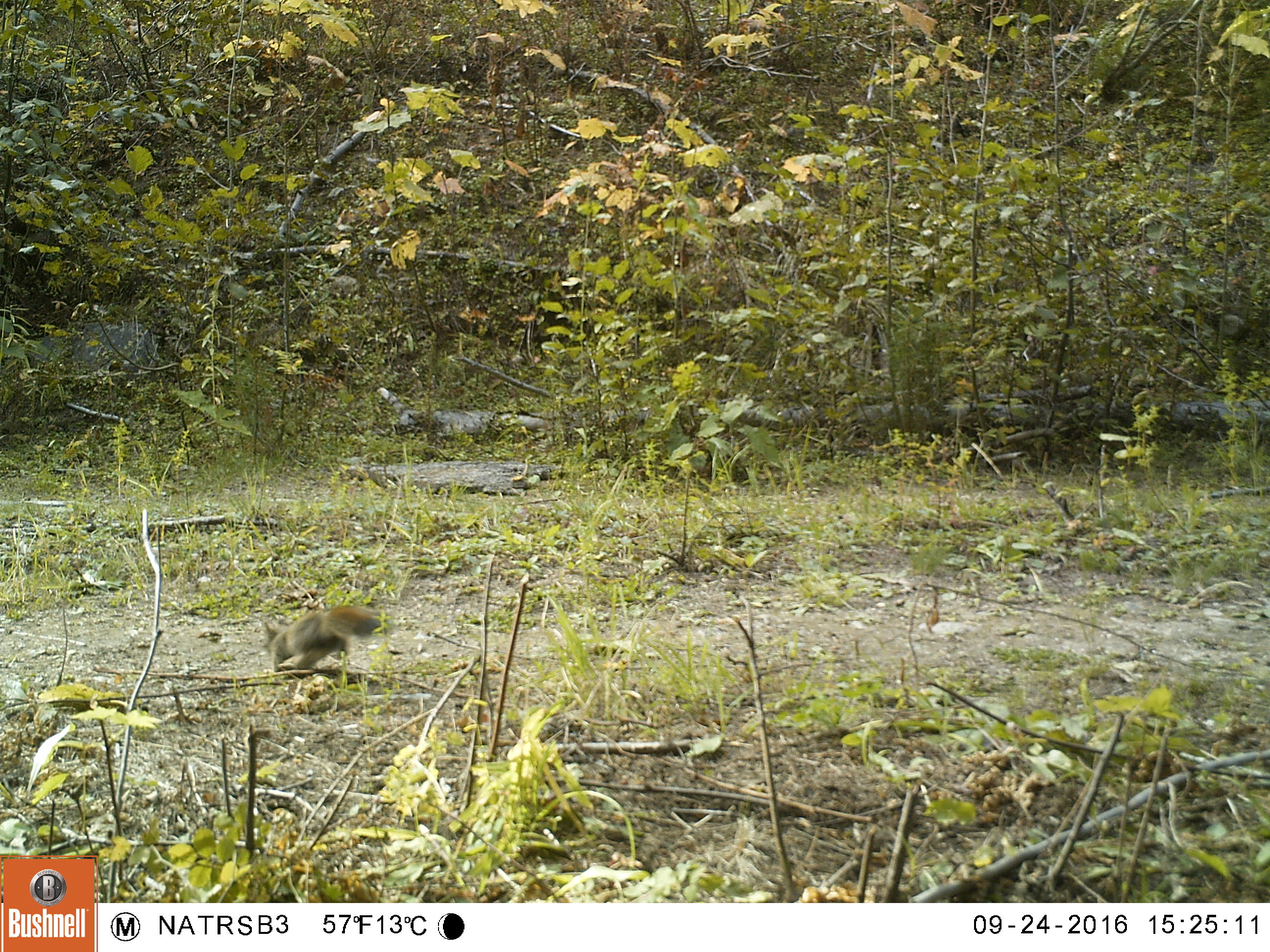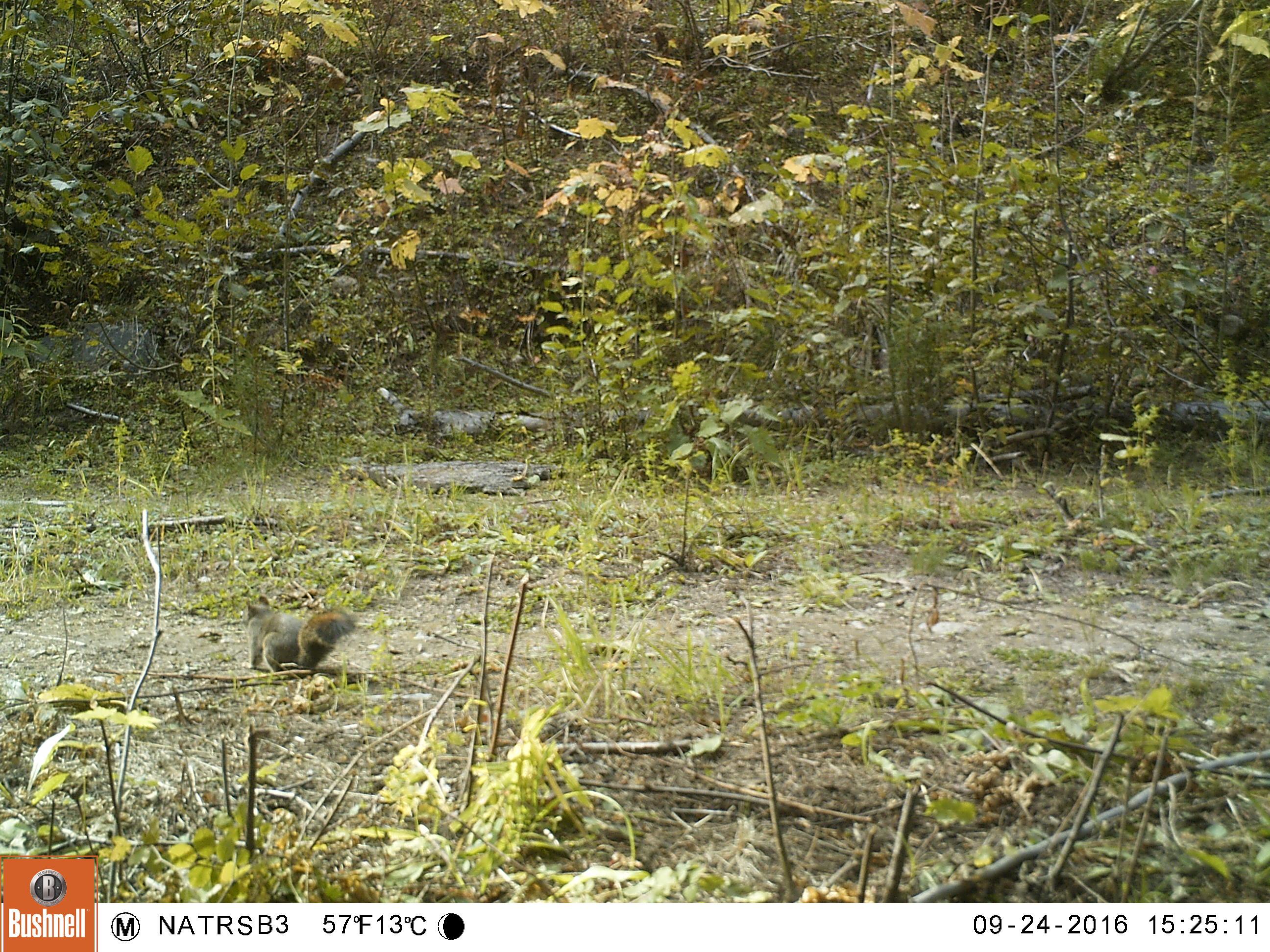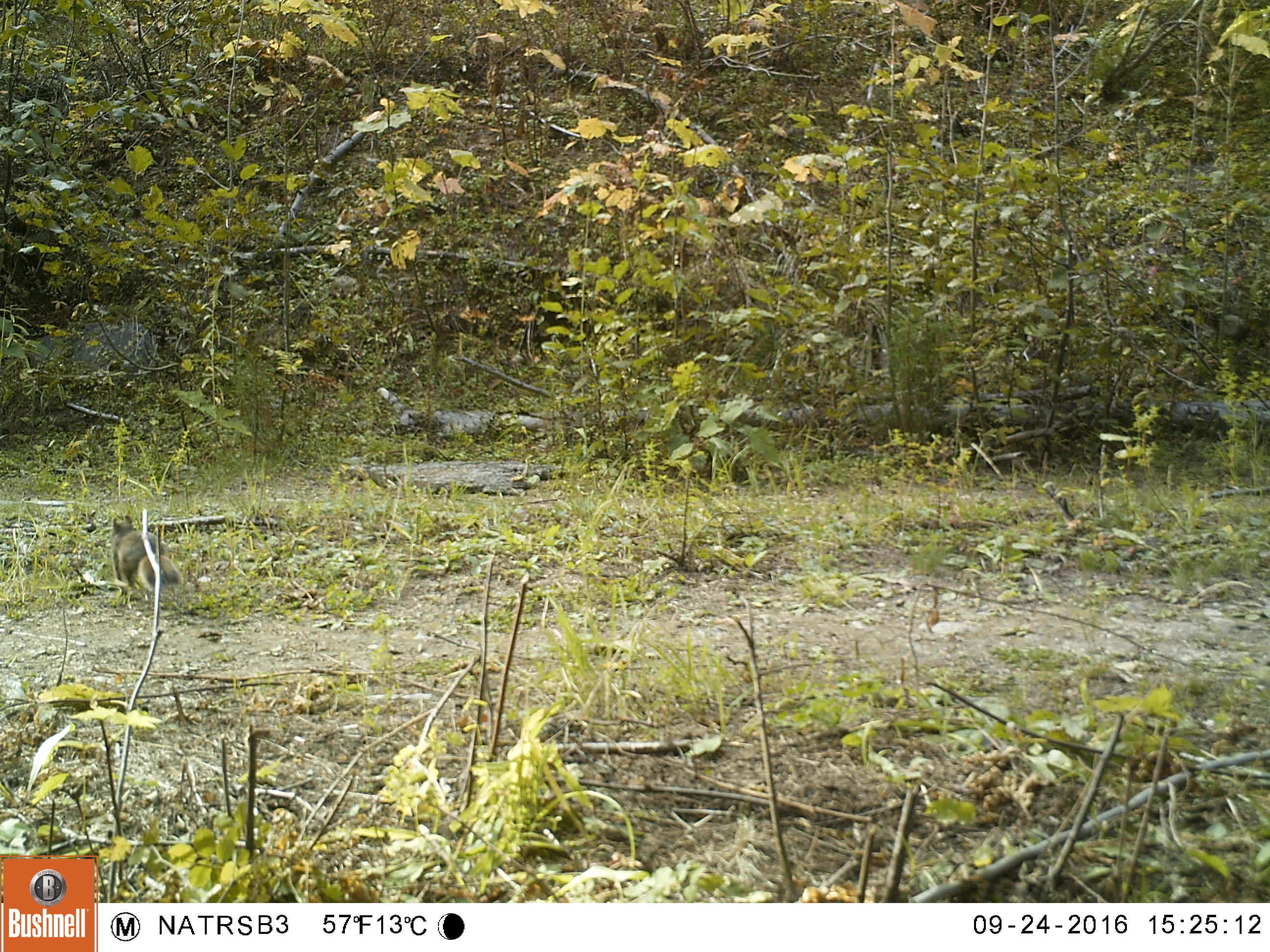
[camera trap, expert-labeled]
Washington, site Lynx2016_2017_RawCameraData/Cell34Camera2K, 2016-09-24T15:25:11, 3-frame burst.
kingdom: Animalia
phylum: Chordata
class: Mammalia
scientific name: Mammalia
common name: small mammal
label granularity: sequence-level